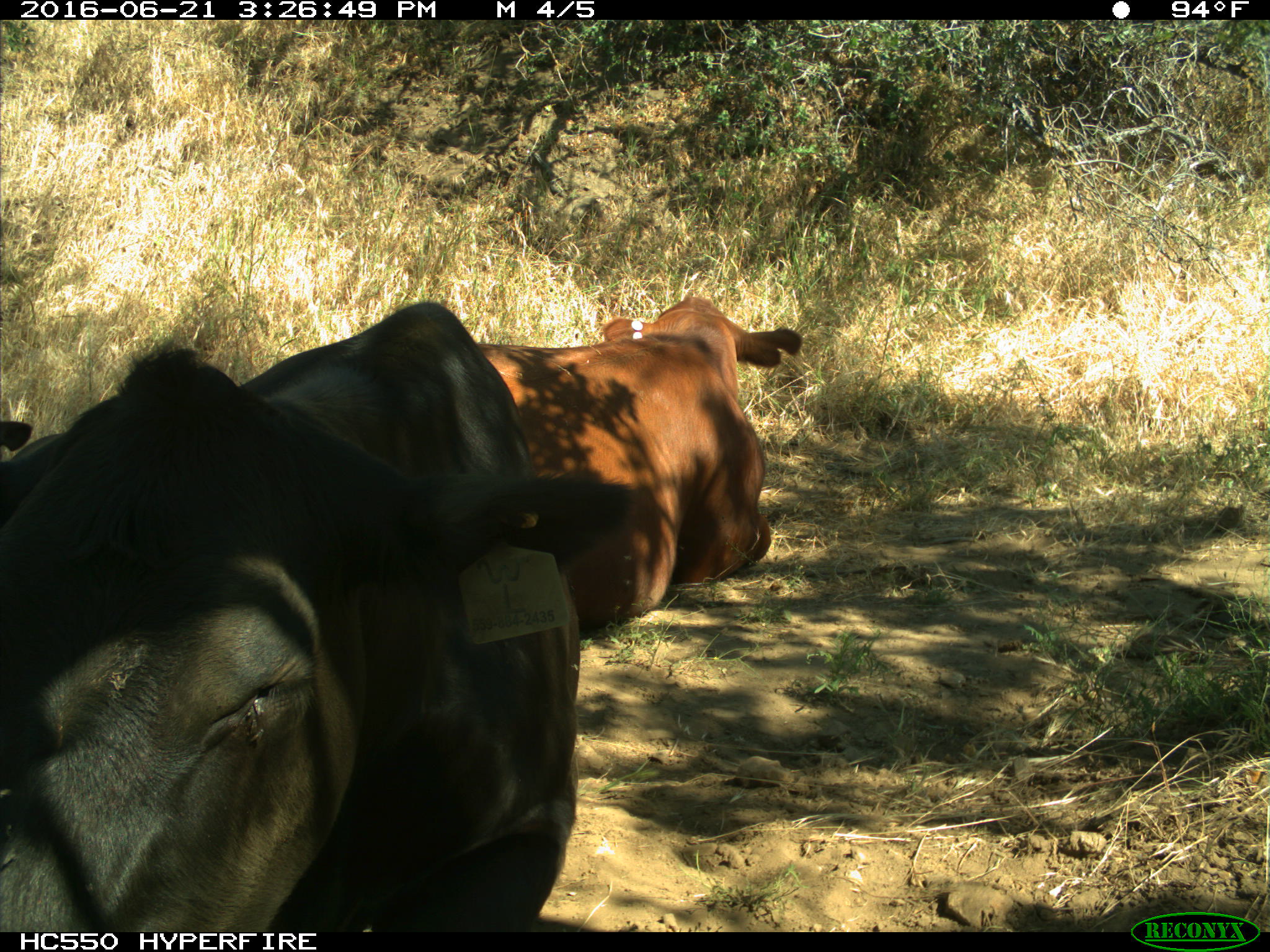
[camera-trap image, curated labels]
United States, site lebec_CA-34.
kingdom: Animalia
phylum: Chordata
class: Mammalia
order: Artiodactyla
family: Bovidae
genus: Bos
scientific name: Bos taurus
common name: domestic cow